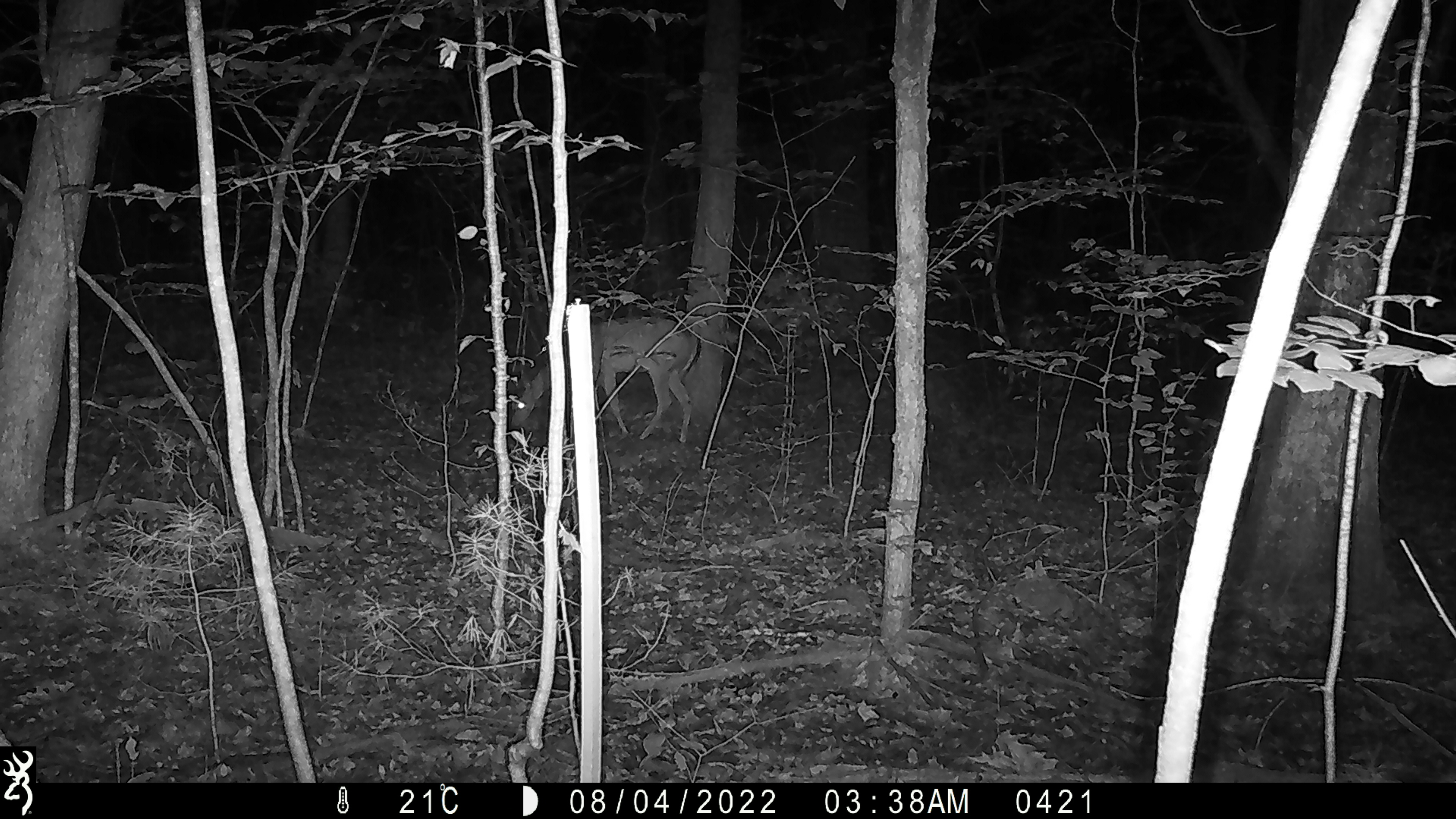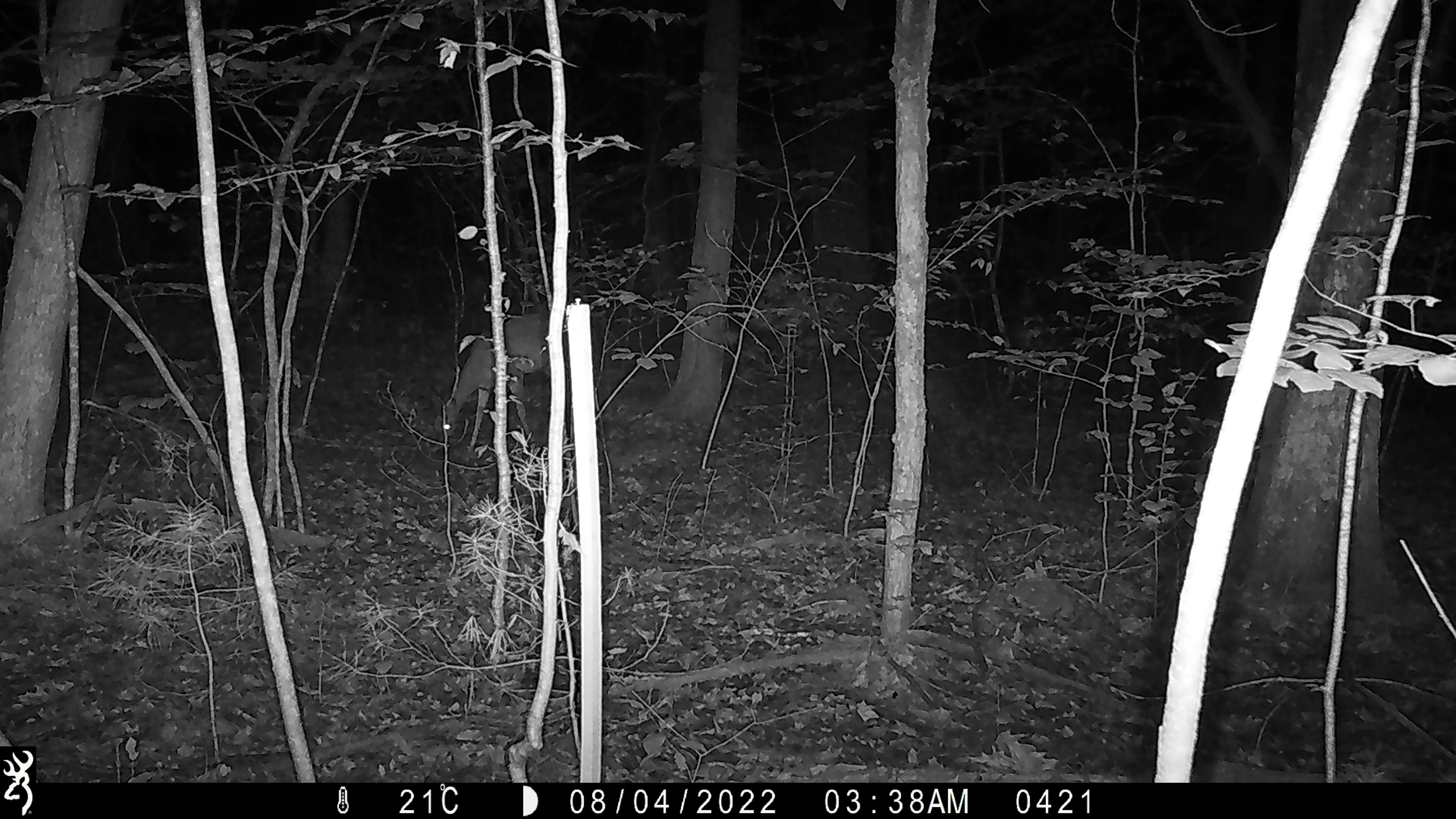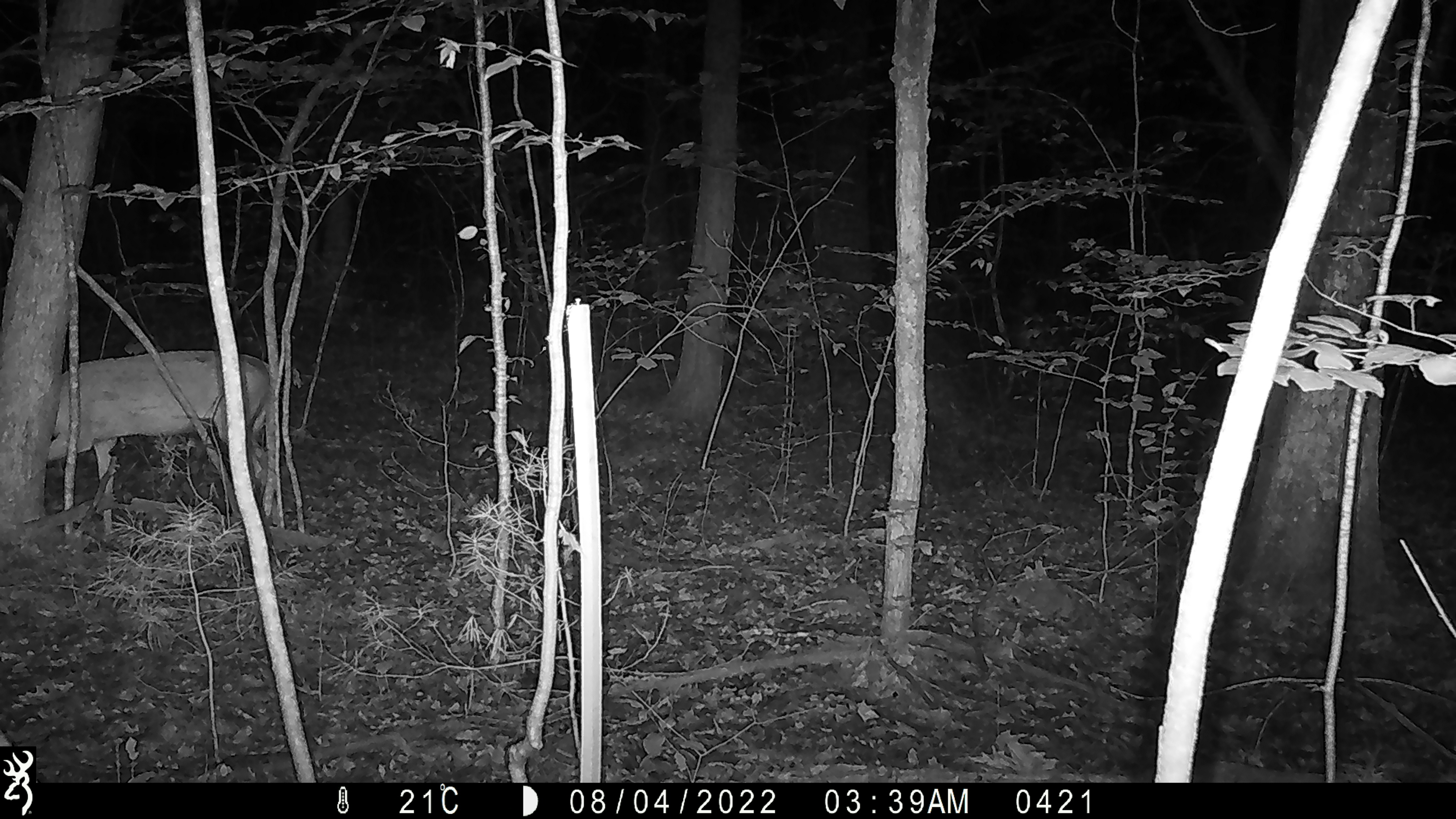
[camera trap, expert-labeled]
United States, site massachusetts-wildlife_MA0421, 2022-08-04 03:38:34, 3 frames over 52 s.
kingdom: Animalia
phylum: Chordata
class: Mammalia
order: Artiodactyla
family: Cervidae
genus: Odocoileus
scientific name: Odocoileus virginianus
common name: white-tailed deer